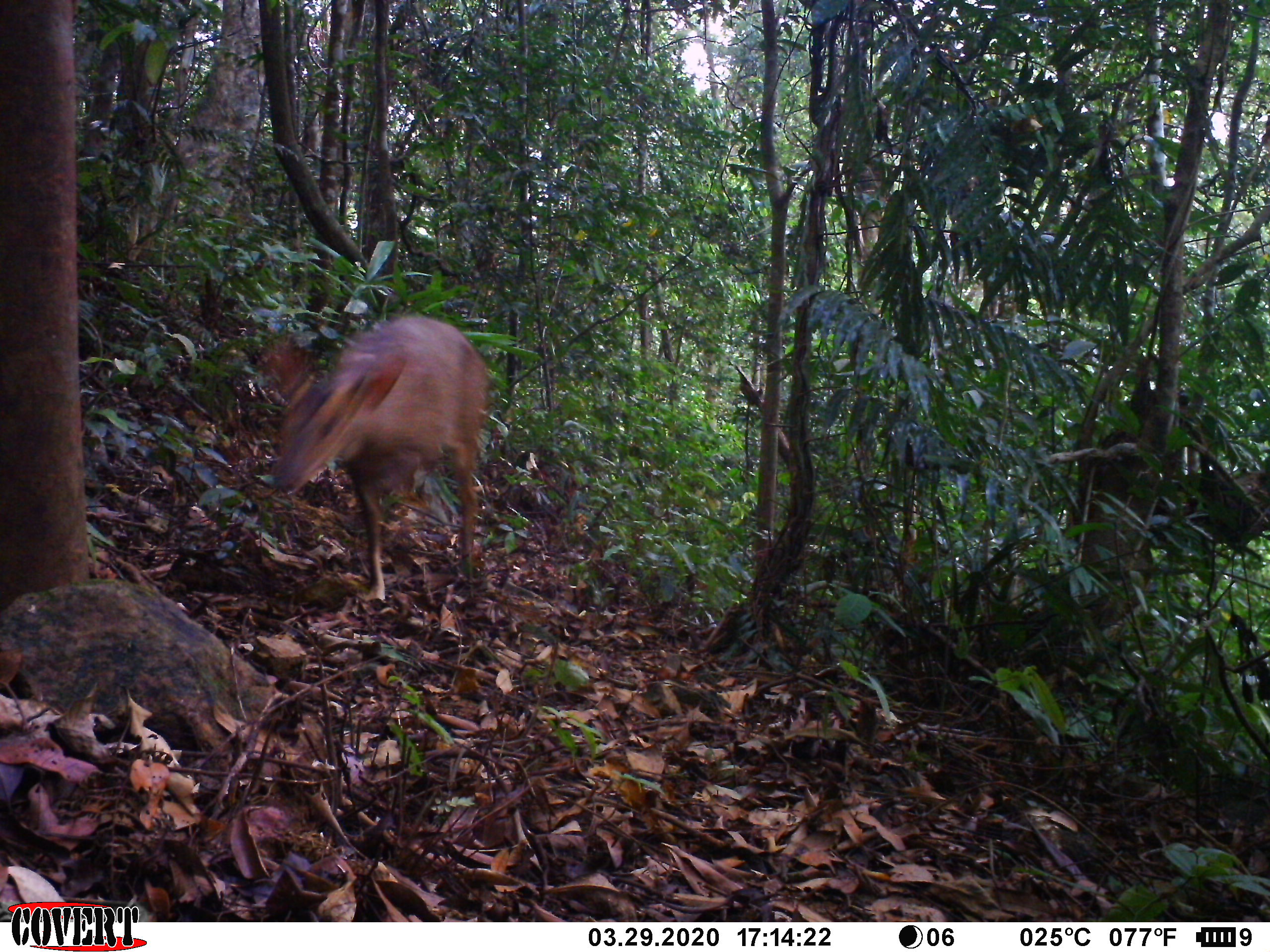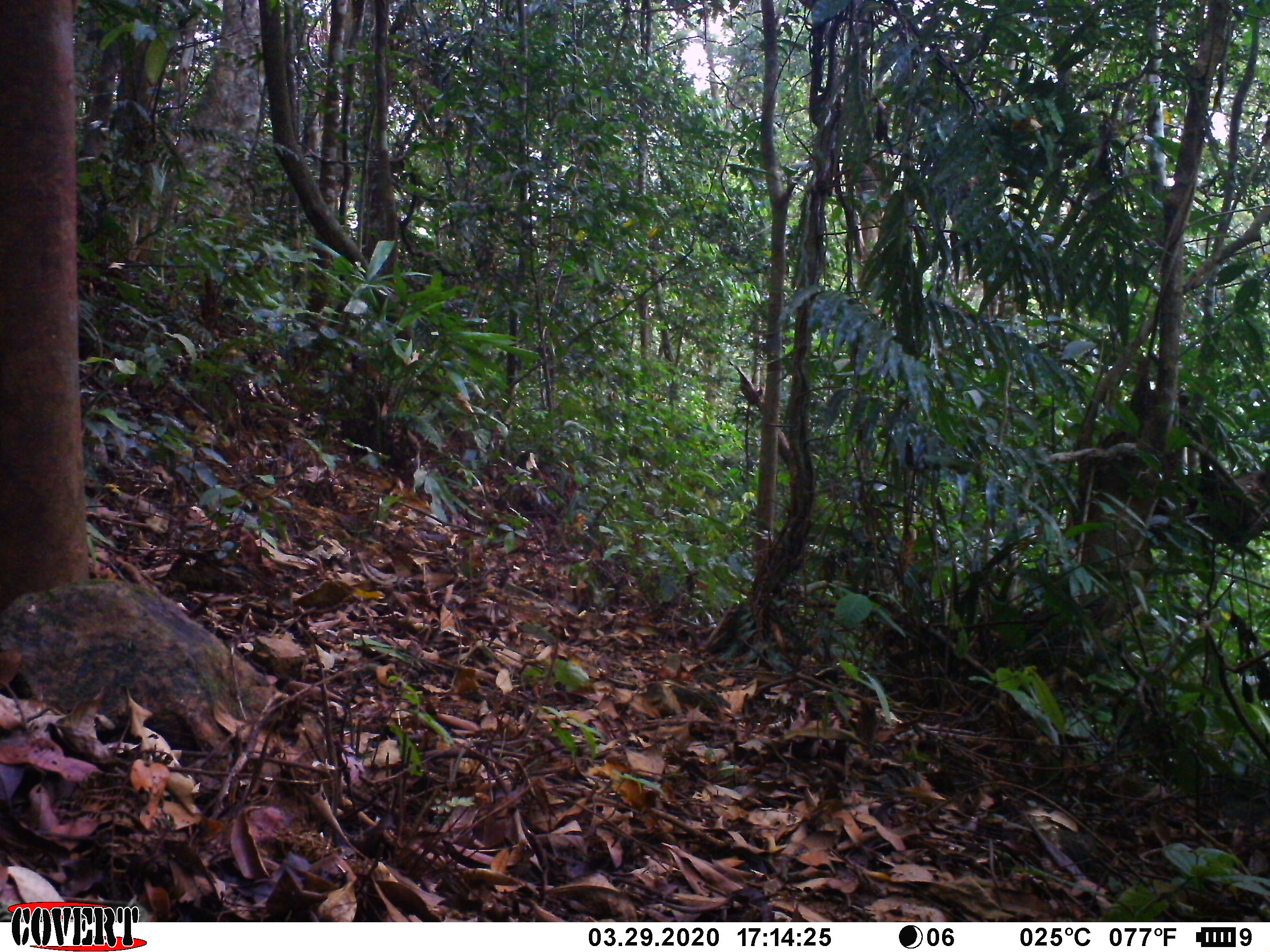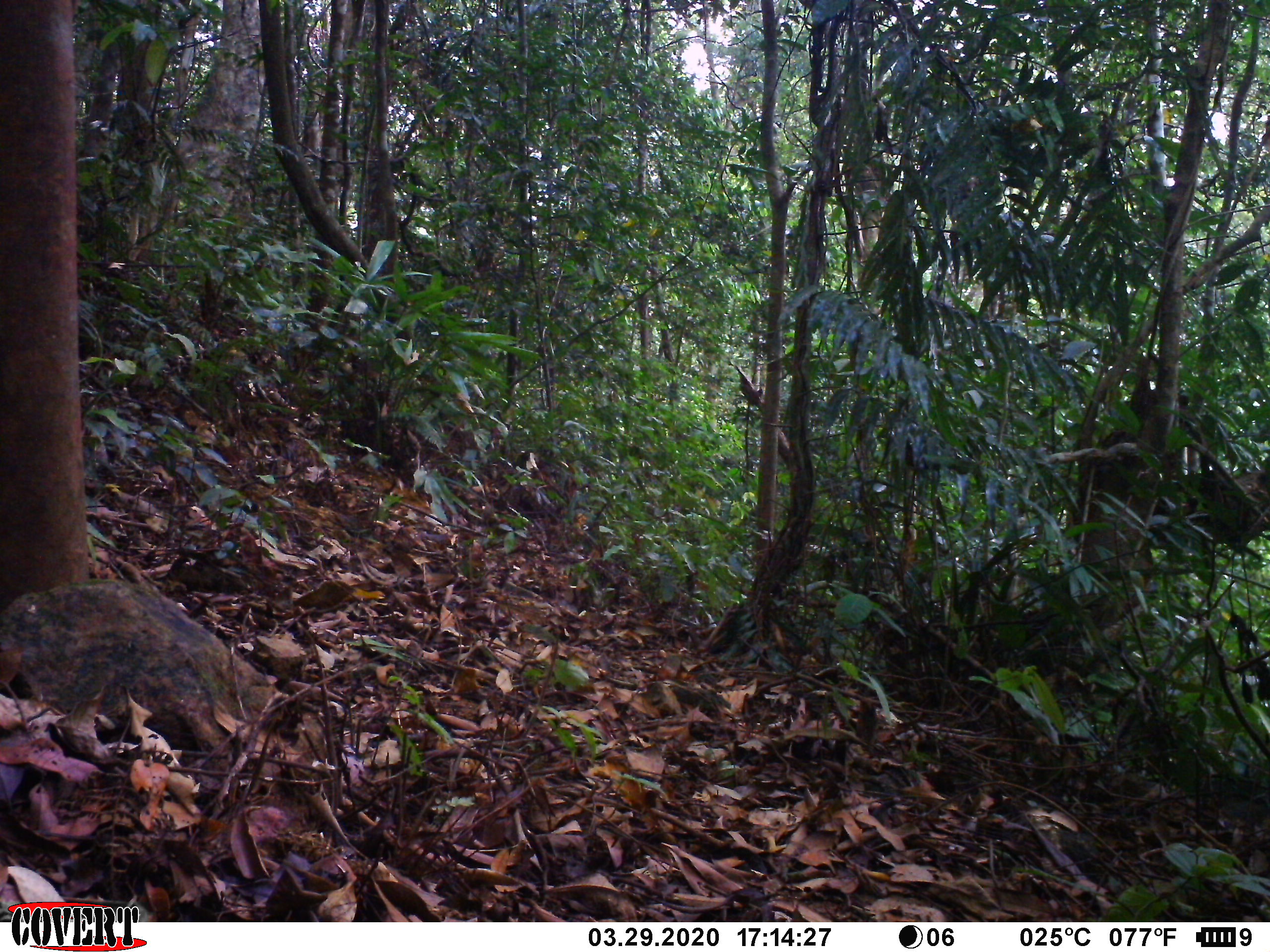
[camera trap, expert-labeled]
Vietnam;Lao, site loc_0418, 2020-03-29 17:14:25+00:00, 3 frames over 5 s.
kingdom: Animalia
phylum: Chordata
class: Mammalia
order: Artiodactyla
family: Cervidae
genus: Muntiacus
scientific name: Muntiacus vuquangensis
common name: large-antlered muntjac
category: large antlered muntjac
Large antlered muntjac (large-antlered muntjac) (Muntiacus vuquangensis). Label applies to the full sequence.